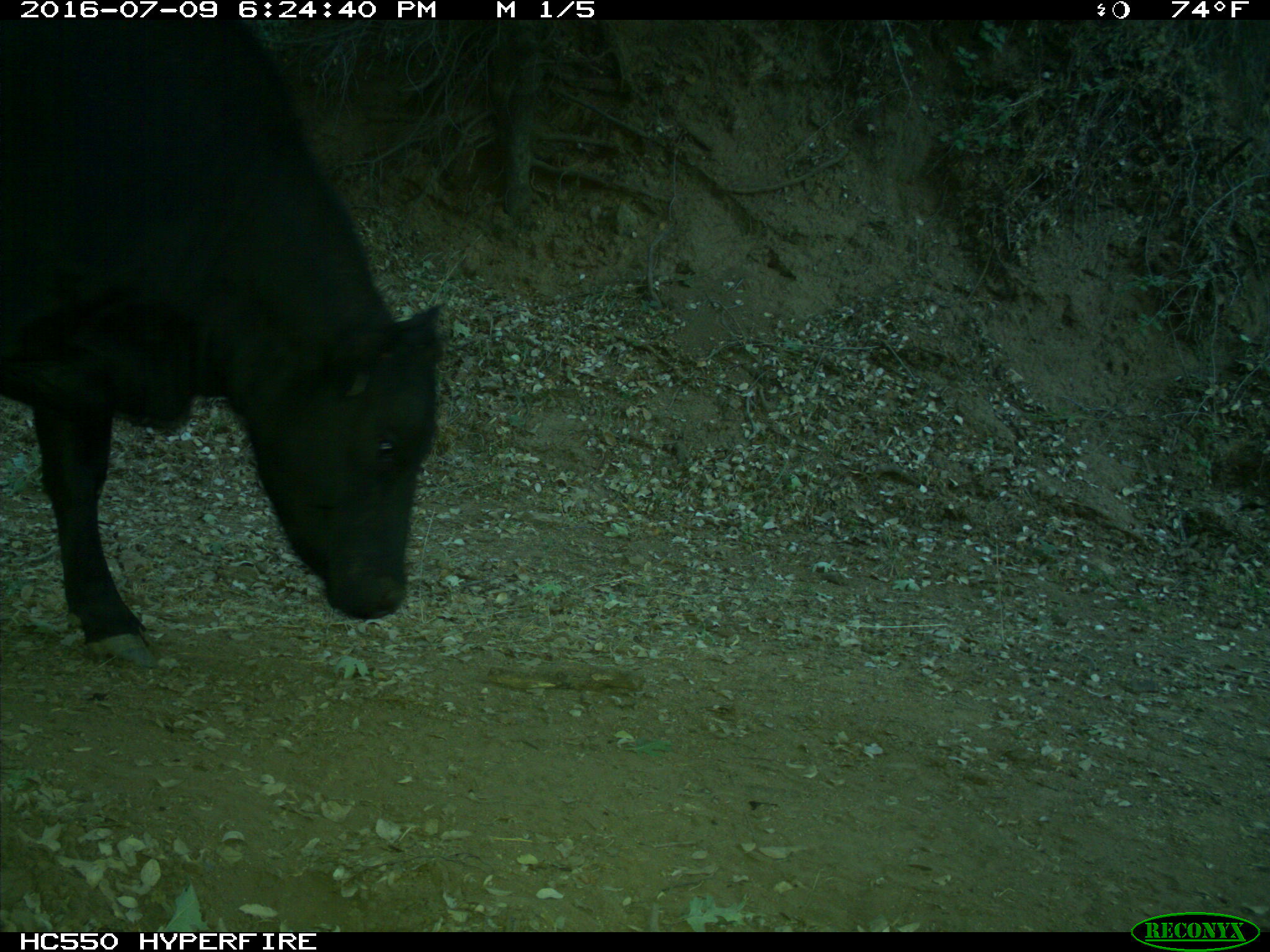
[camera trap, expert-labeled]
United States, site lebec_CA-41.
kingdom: Animalia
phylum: Chordata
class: Mammalia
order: Artiodactyla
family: Bovidae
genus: Bos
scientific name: Bos taurus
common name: domestic cow